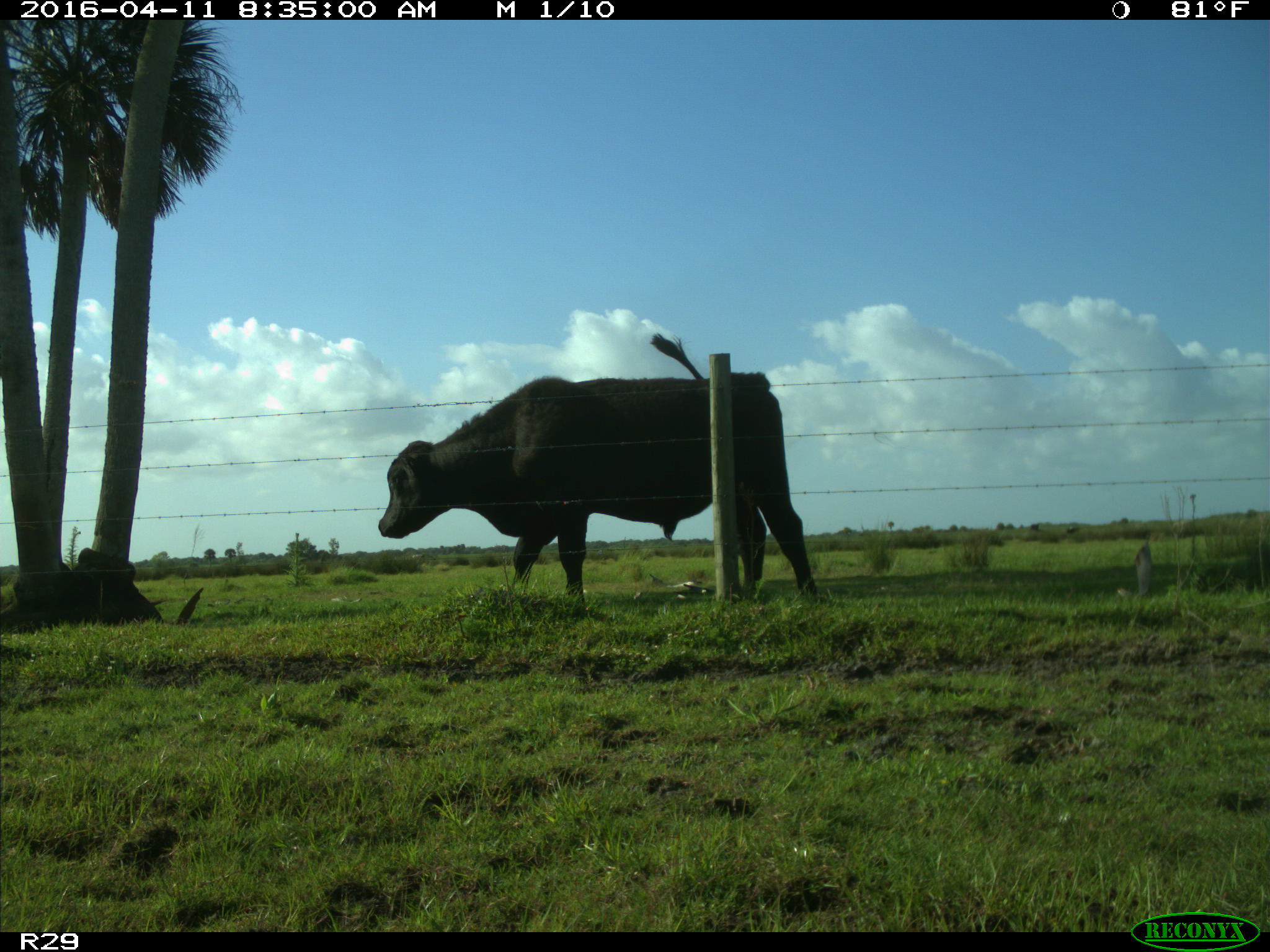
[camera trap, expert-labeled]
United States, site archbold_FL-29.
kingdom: Animalia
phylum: Chordata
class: Mammalia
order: Artiodactyla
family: Bovidae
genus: Bos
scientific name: Bos taurus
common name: domestic cow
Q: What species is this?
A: Bos taurus (domestic cow).